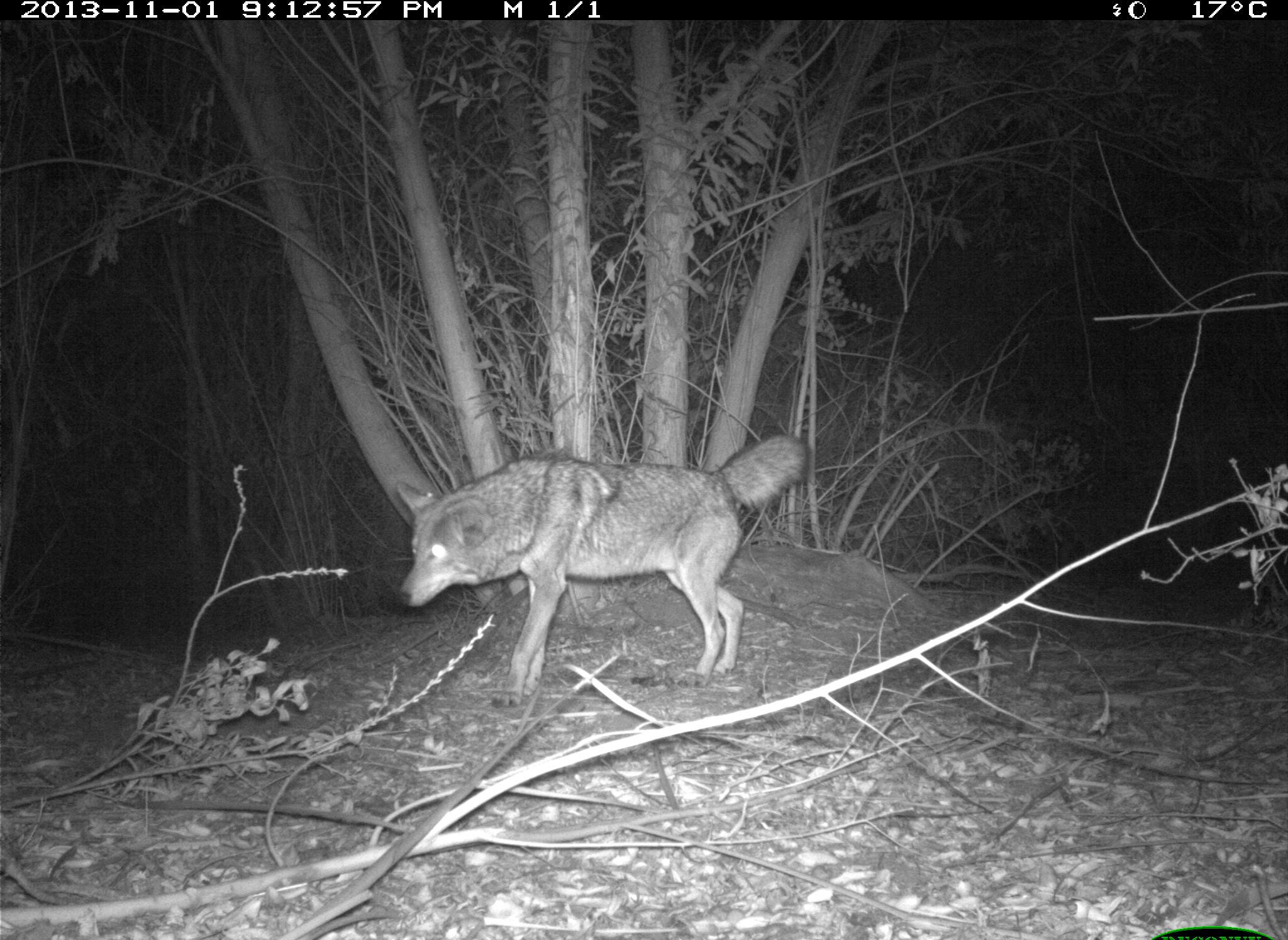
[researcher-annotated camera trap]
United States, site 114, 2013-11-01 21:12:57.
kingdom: Animalia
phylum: Chordata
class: Mammalia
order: Carnivora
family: Canidae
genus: Canis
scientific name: Canis latrans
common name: coyote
Coyote (Canis latrans).